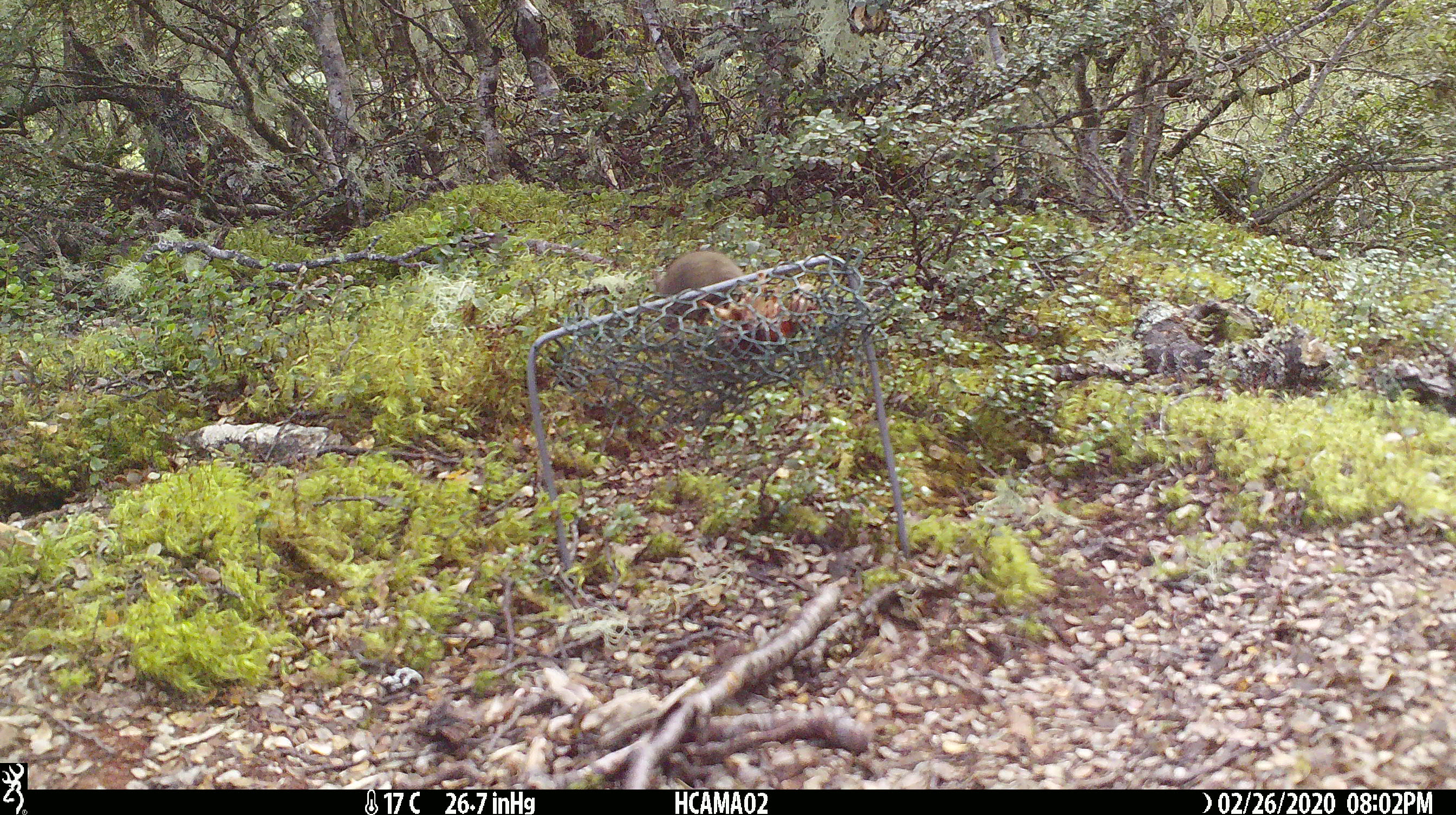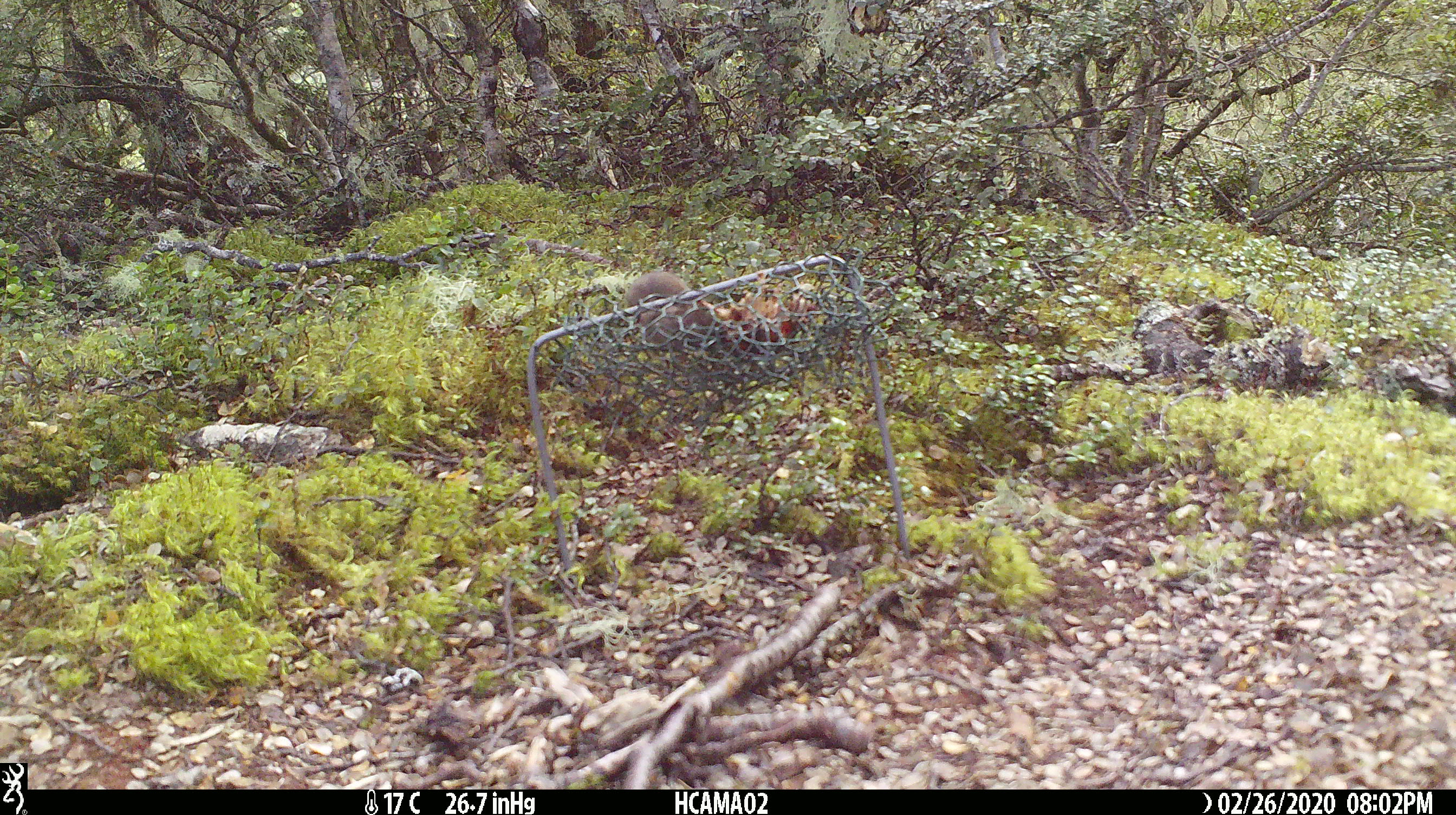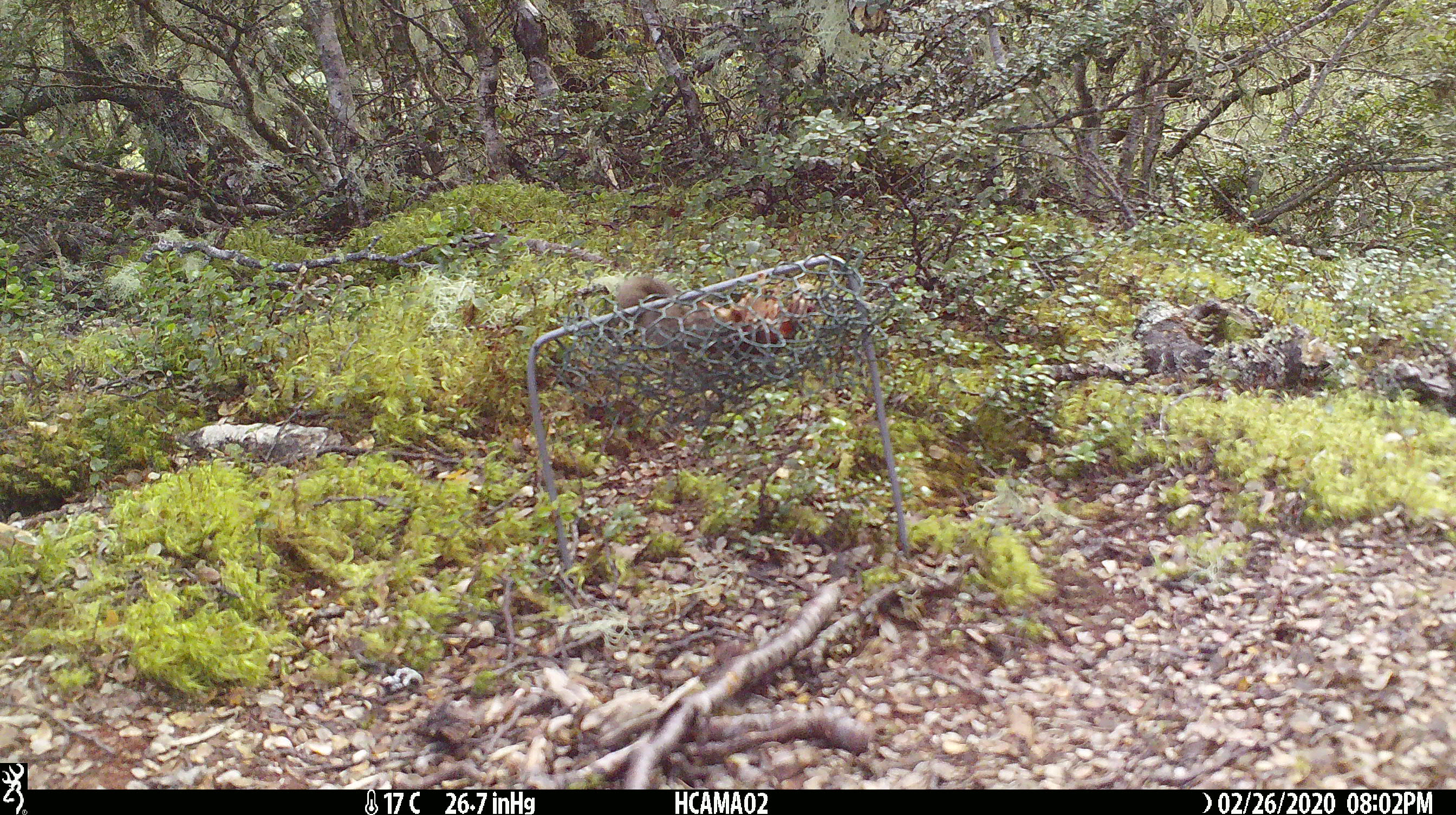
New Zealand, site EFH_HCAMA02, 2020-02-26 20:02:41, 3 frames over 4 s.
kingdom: Animalia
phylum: Chordata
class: Mammalia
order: Rodentia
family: Muridae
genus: Mus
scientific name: Mus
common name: mouse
Mouse (Mus).